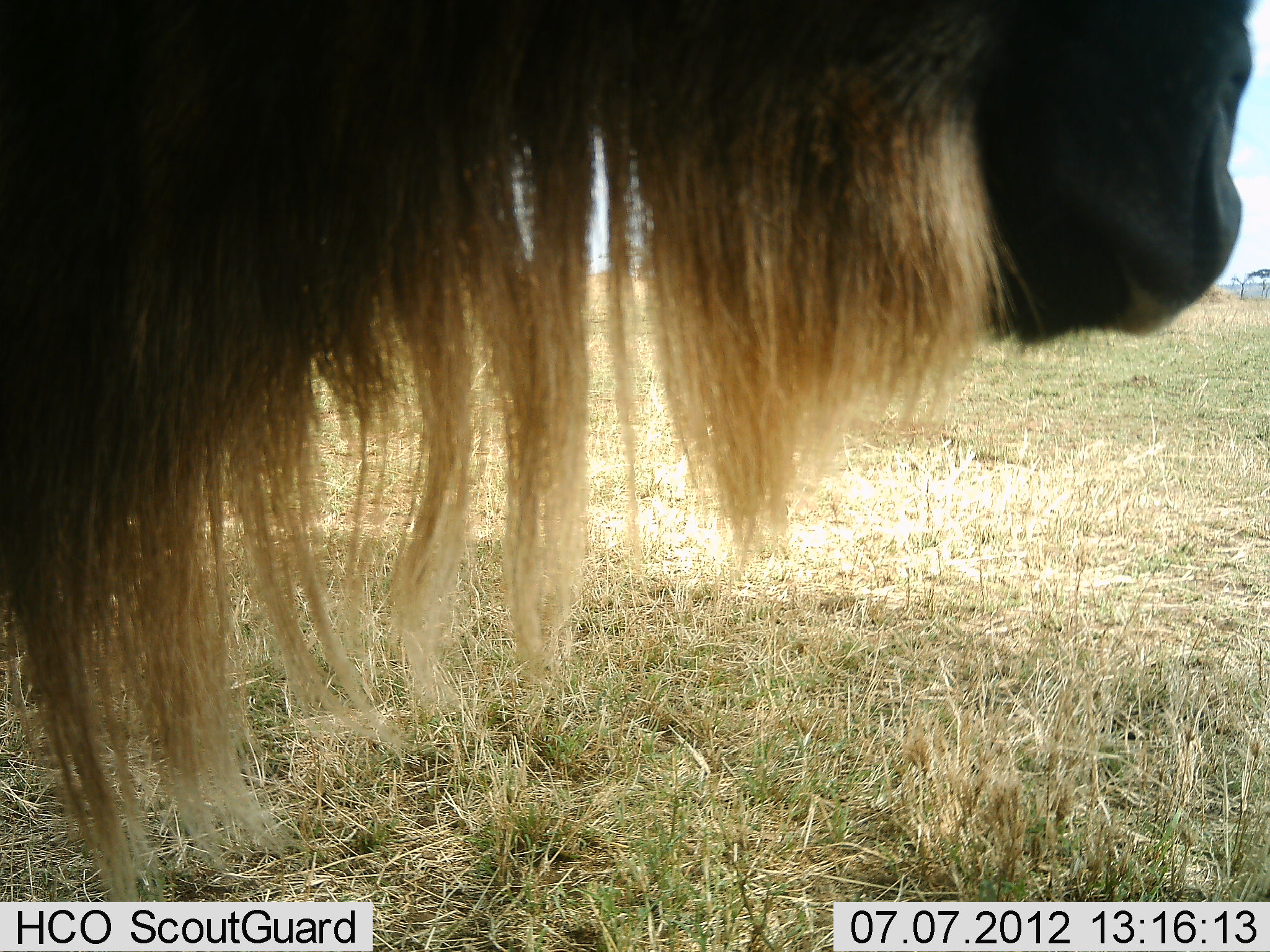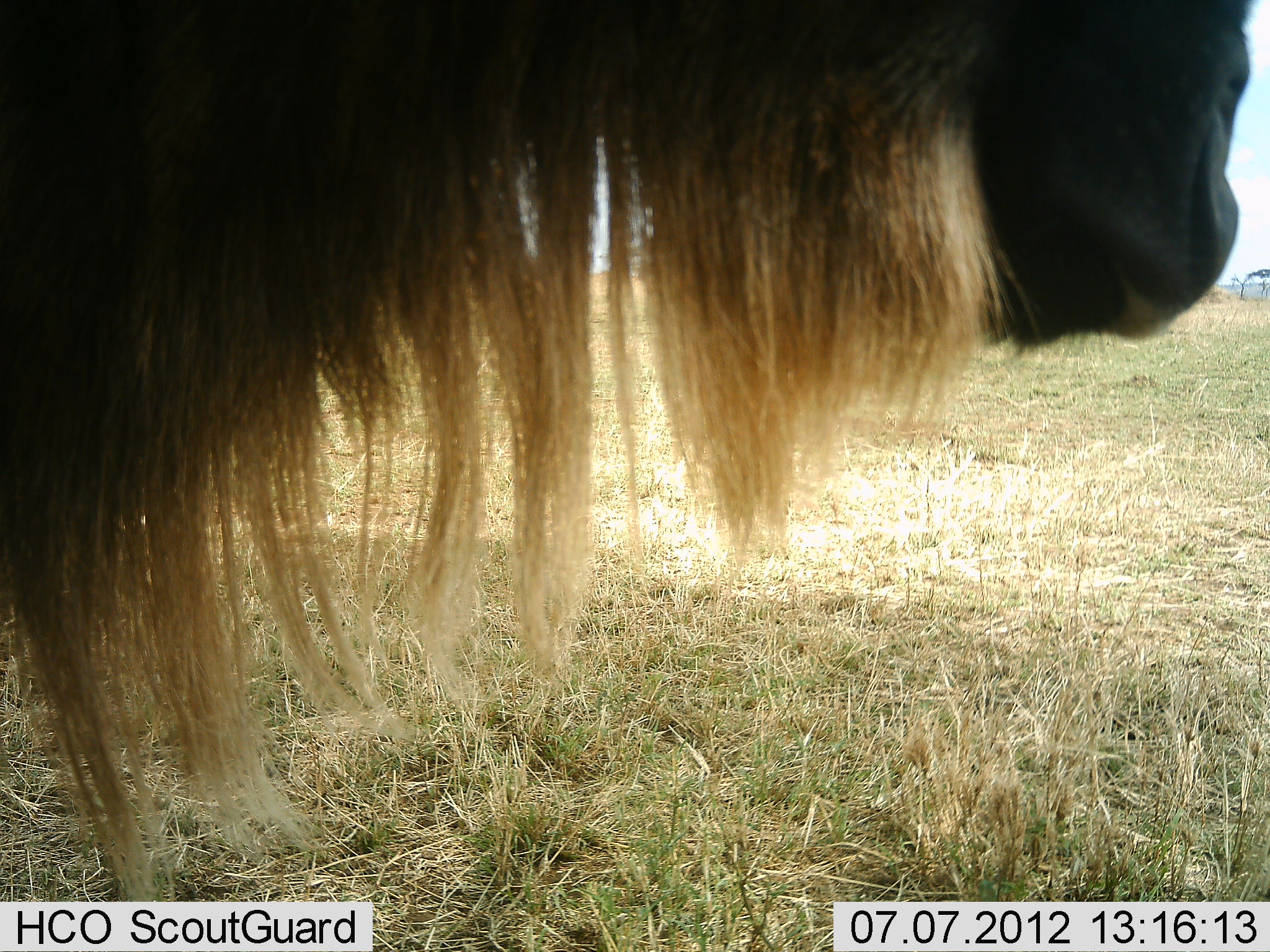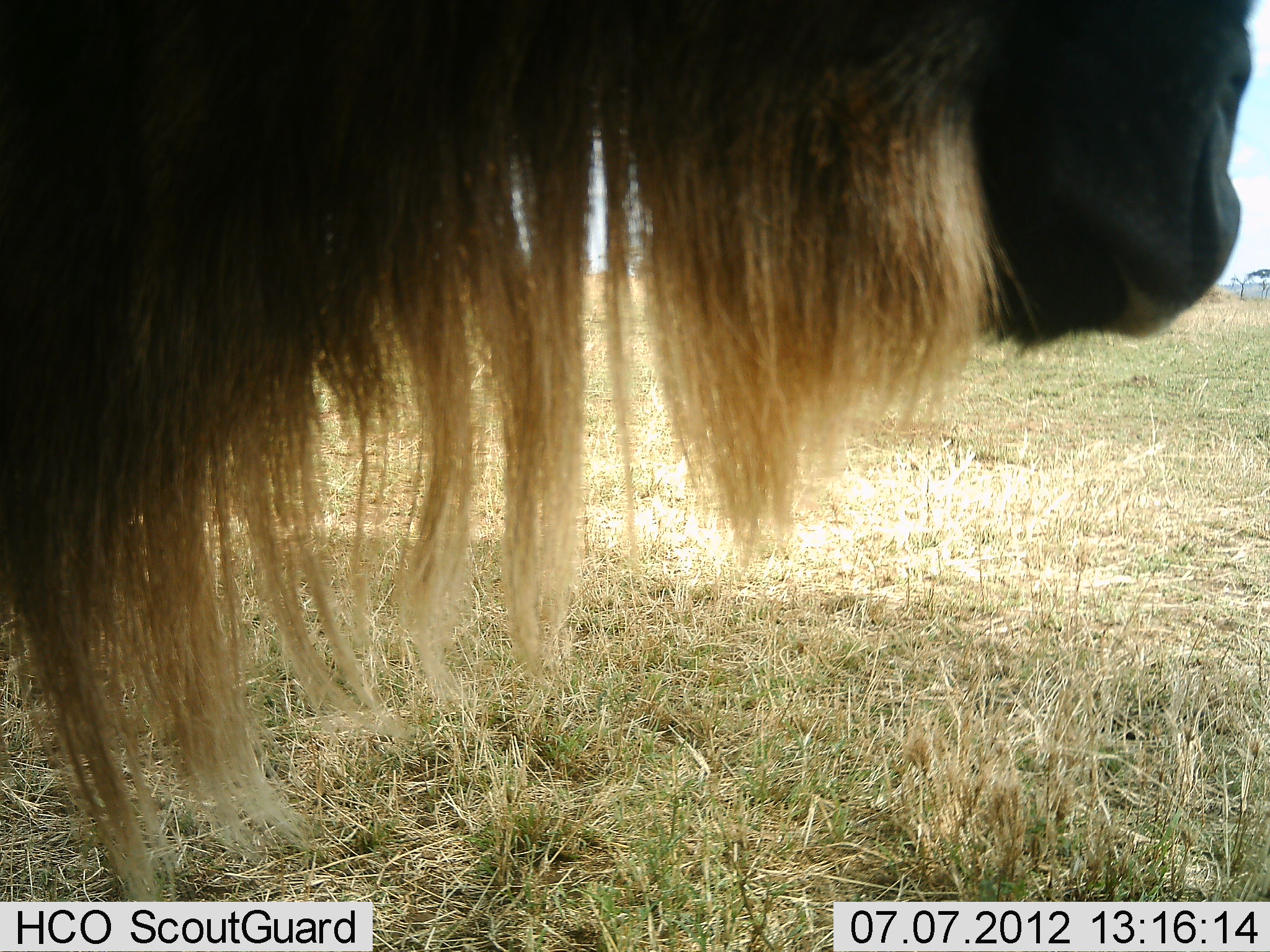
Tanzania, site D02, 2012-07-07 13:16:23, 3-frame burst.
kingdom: Animalia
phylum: Chordata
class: Mammalia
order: Artiodactyla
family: Bovidae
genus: Connochaetes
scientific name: Connochaetes taurinus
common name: blue wildebeest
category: wildebeest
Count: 1.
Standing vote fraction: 100%.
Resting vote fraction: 0%.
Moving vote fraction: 0%.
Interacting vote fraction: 0%.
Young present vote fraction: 0%.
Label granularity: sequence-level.